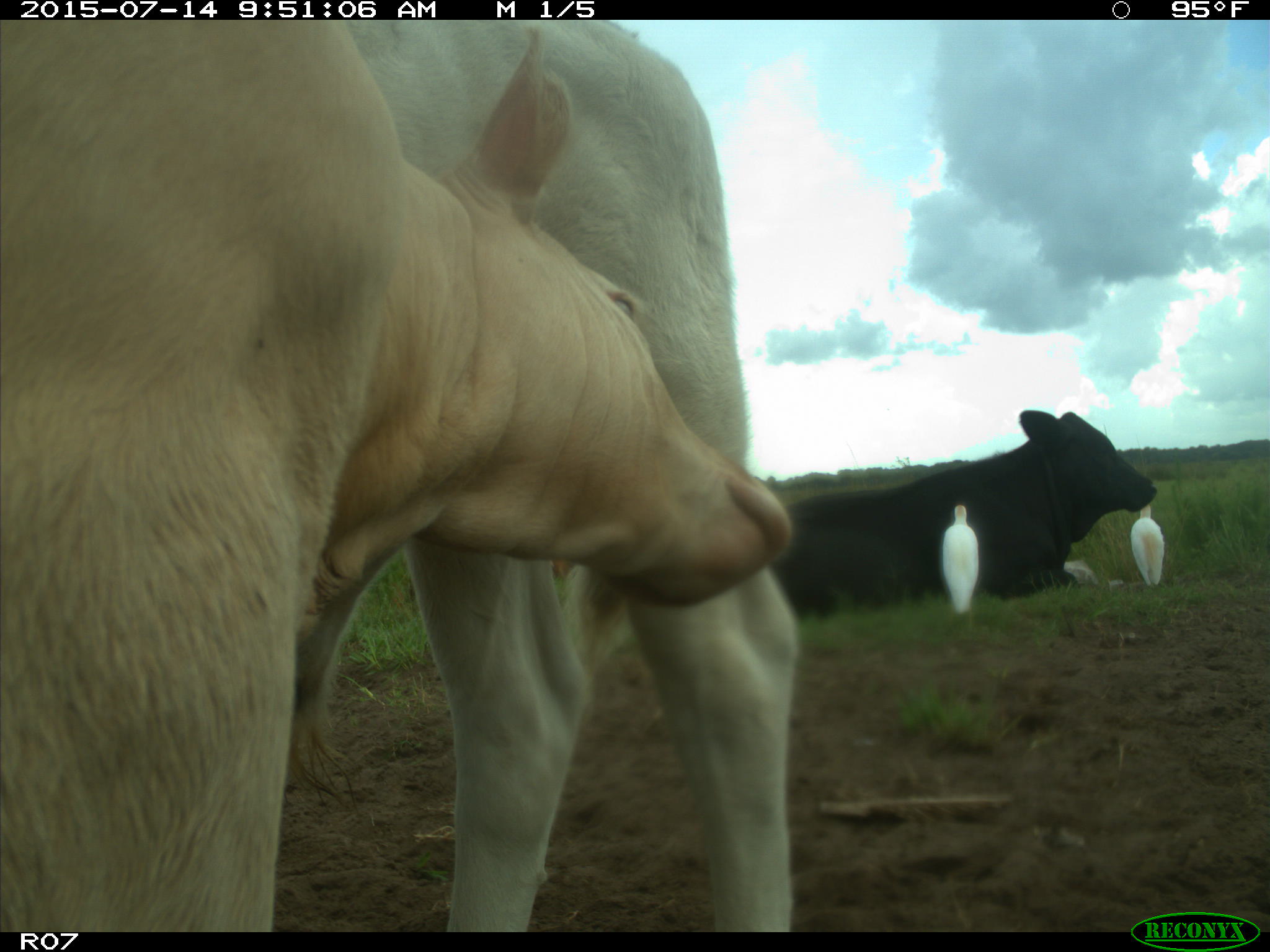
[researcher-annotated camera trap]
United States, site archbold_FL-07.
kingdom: Animalia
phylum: Chordata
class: Mammalia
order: Artiodactyla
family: Bovidae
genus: Bos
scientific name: Bos taurus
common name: domestic cow